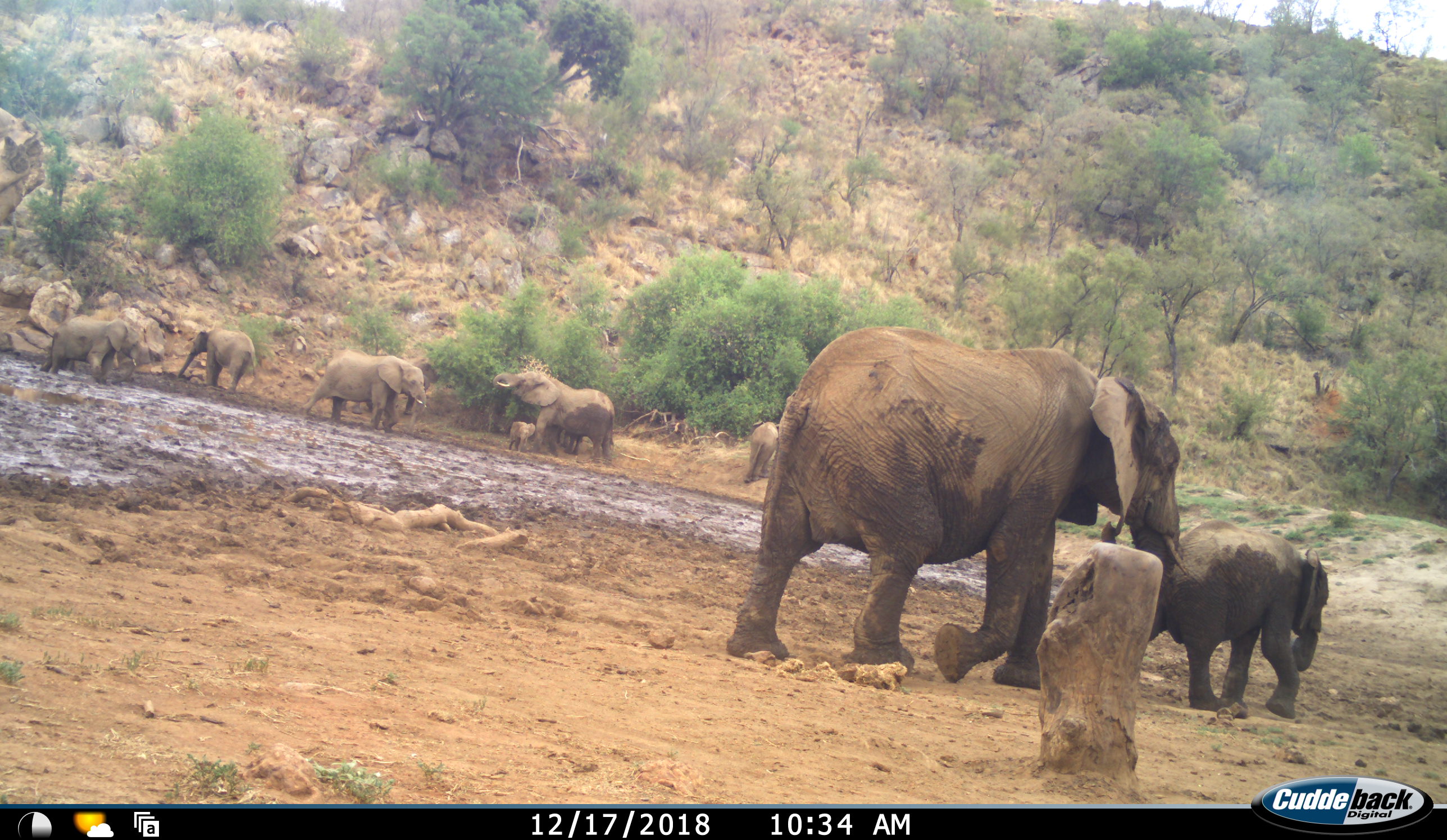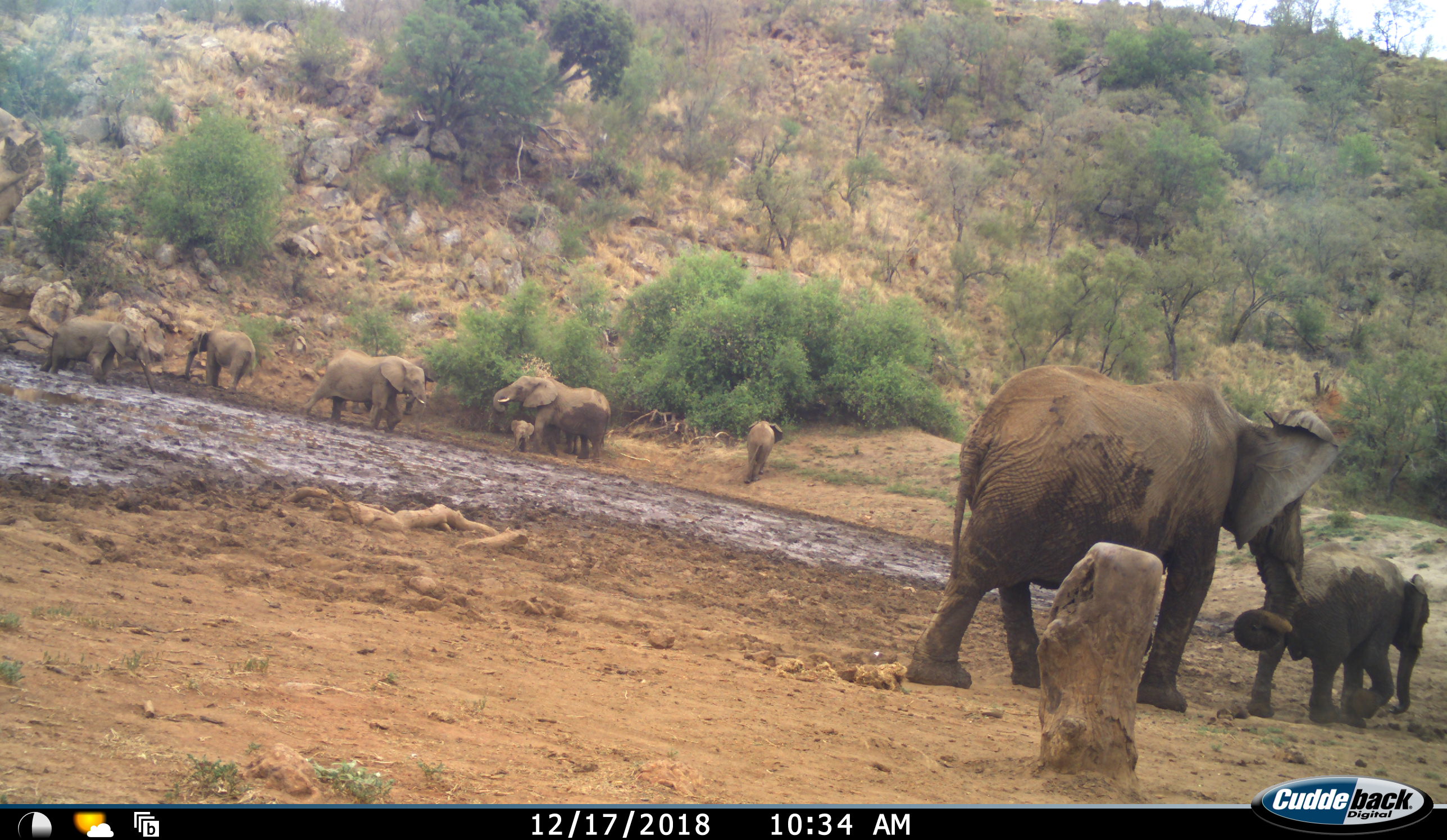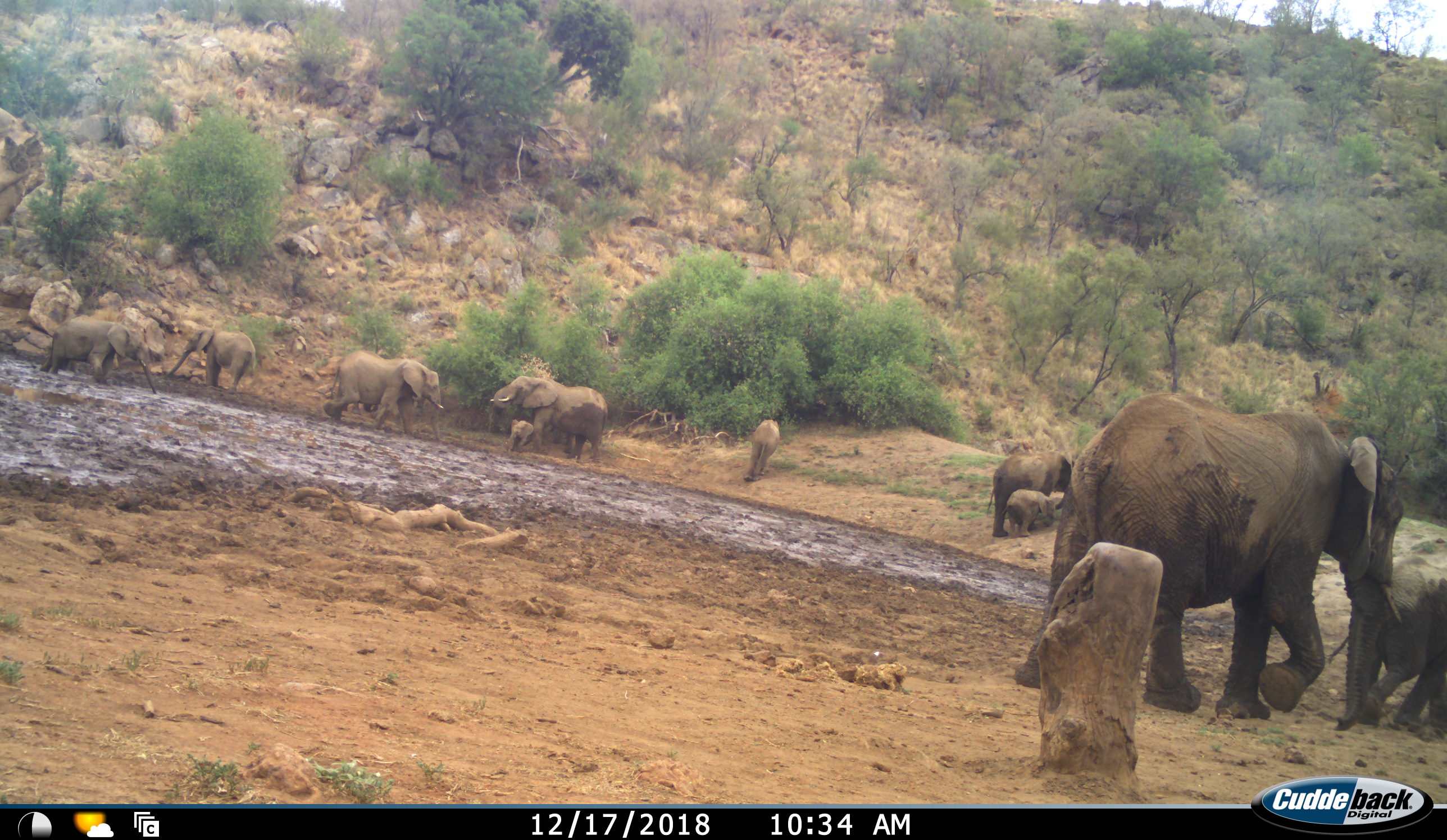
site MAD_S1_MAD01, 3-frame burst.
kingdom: Animalia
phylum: Chordata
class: Mammalia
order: Proboscidea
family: Elephantidae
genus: Loxodonta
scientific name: Loxodonta africana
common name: african bush elephant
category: elephant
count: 10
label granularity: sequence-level